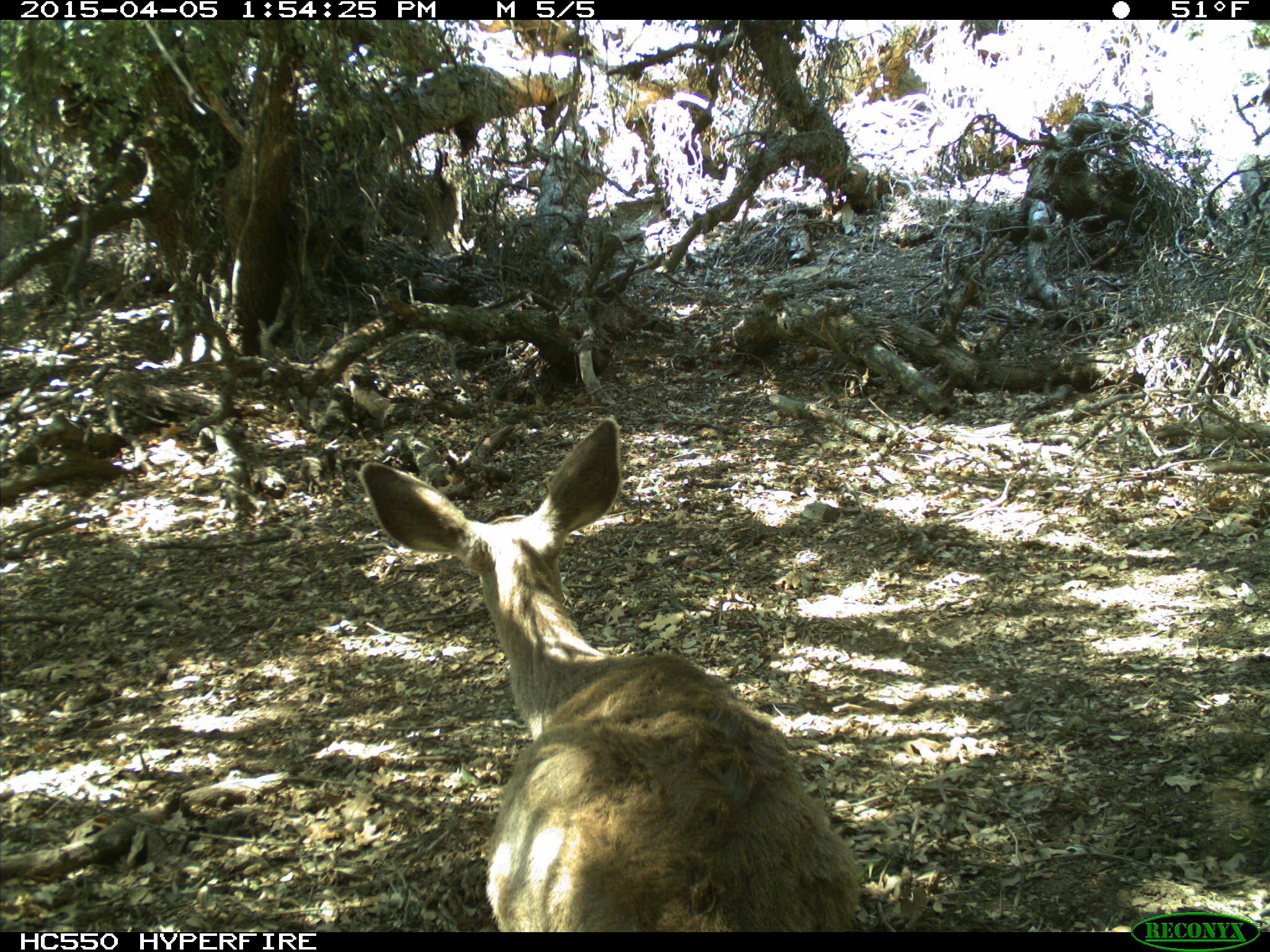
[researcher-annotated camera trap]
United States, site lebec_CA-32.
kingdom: Animalia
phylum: Chordata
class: Mammalia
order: Artiodactyla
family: Cervidae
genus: Odocoileus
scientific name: Odocoileus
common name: deer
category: unidentified deer